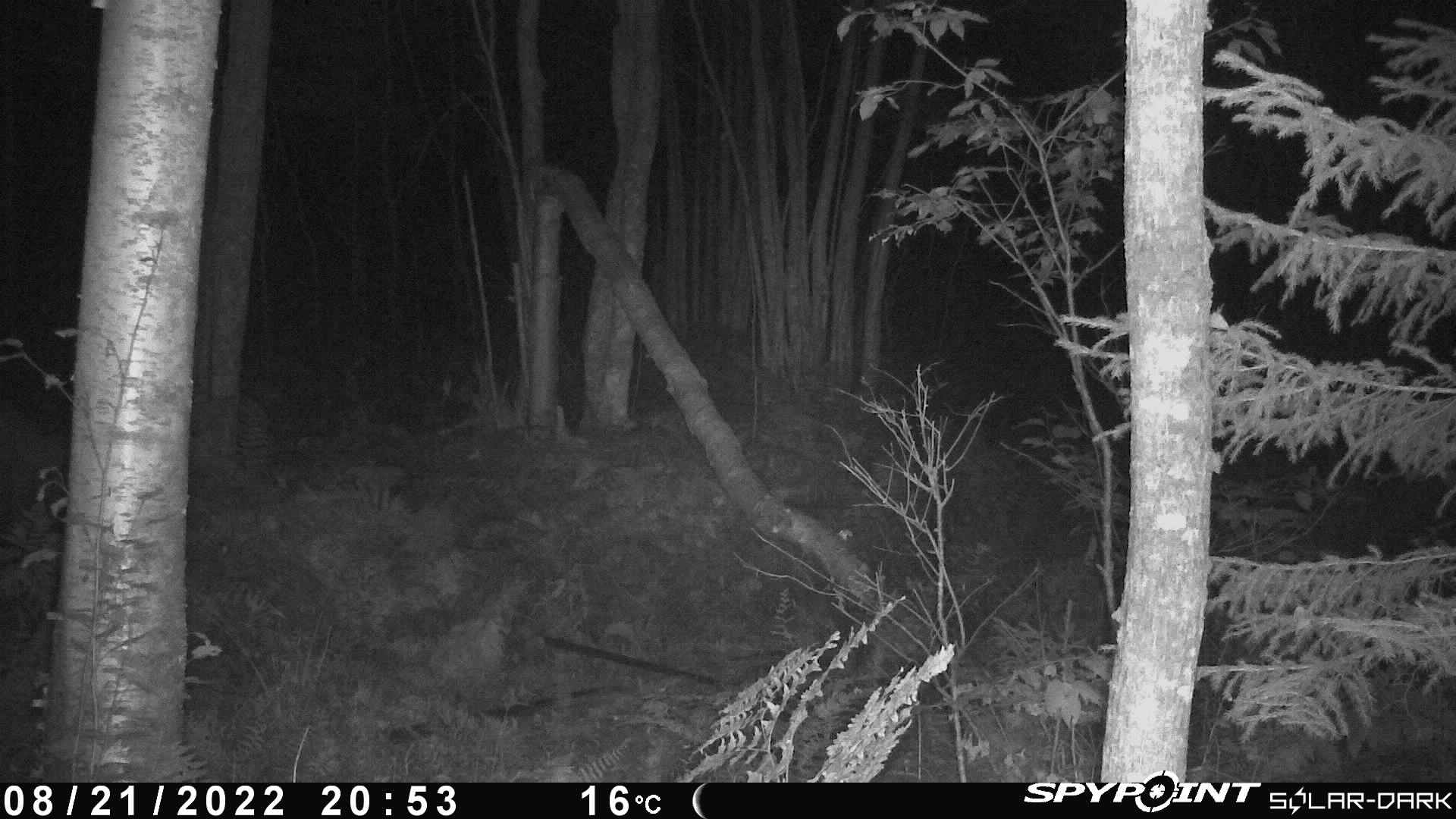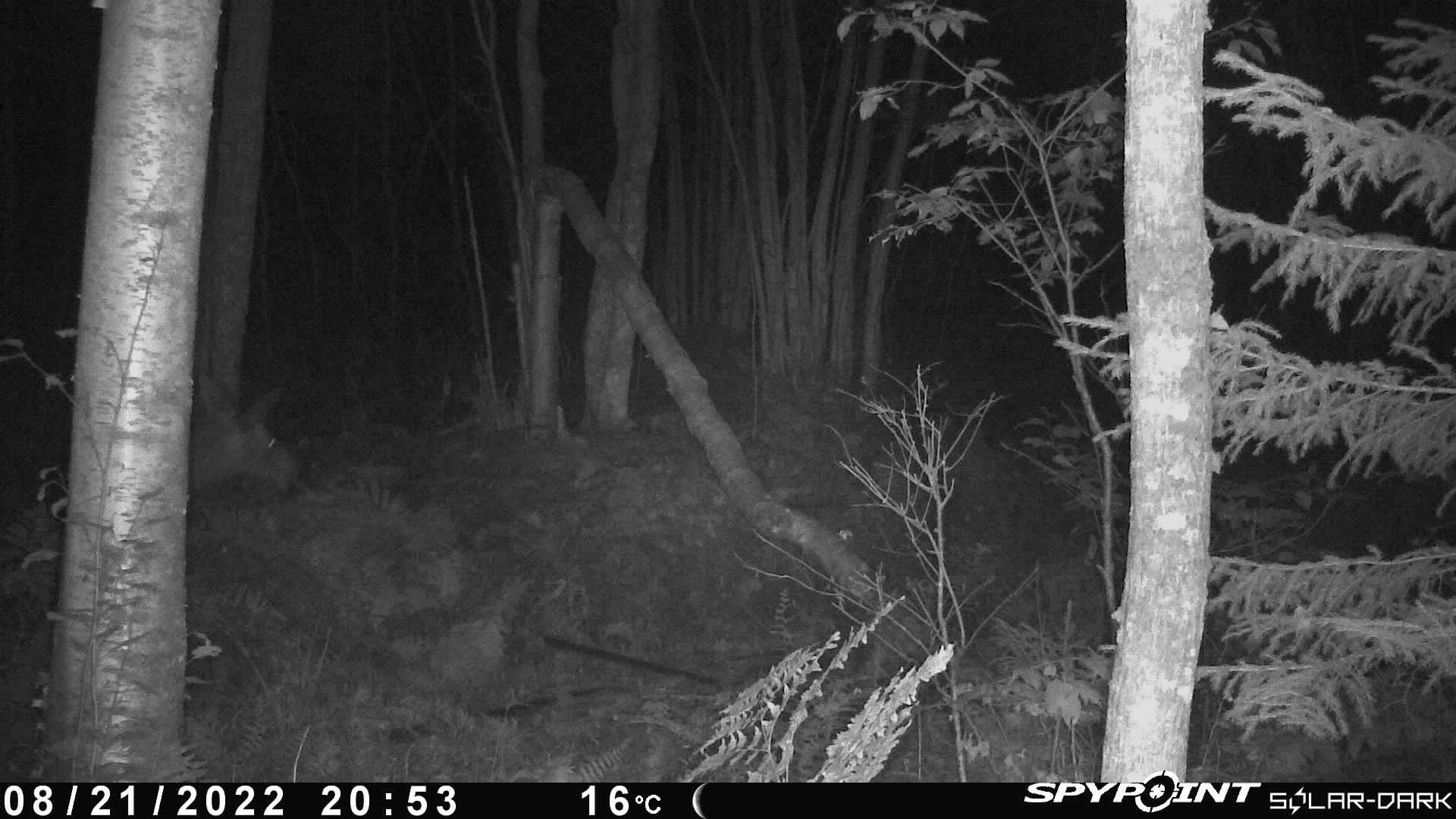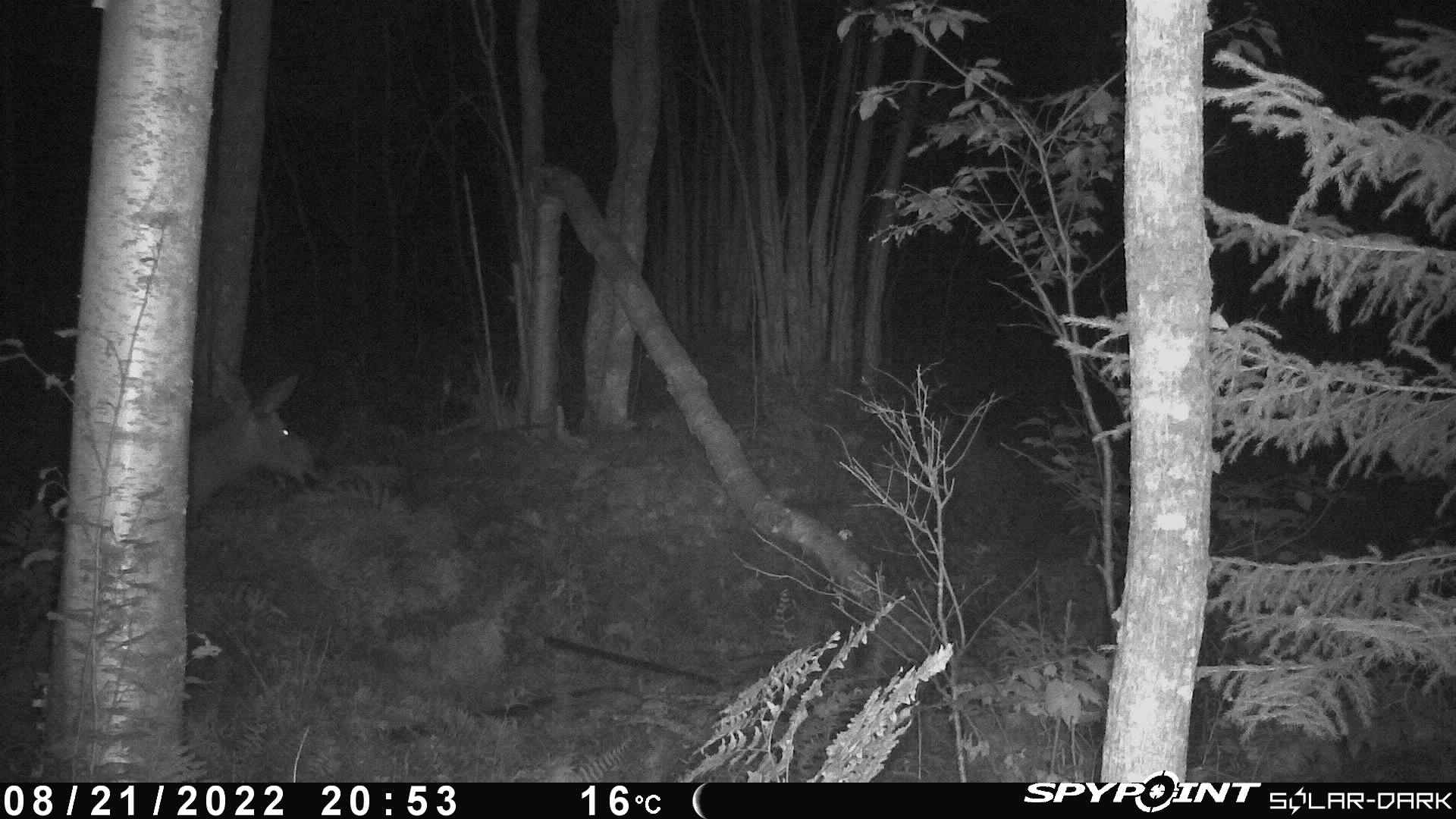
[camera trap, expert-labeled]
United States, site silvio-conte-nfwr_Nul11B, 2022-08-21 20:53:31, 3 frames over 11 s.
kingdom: Animalia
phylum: Chordata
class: Mammalia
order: Artiodactyla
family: Cervidae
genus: Alces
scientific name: Alces alces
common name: moose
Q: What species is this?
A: Moose (Alces alces).